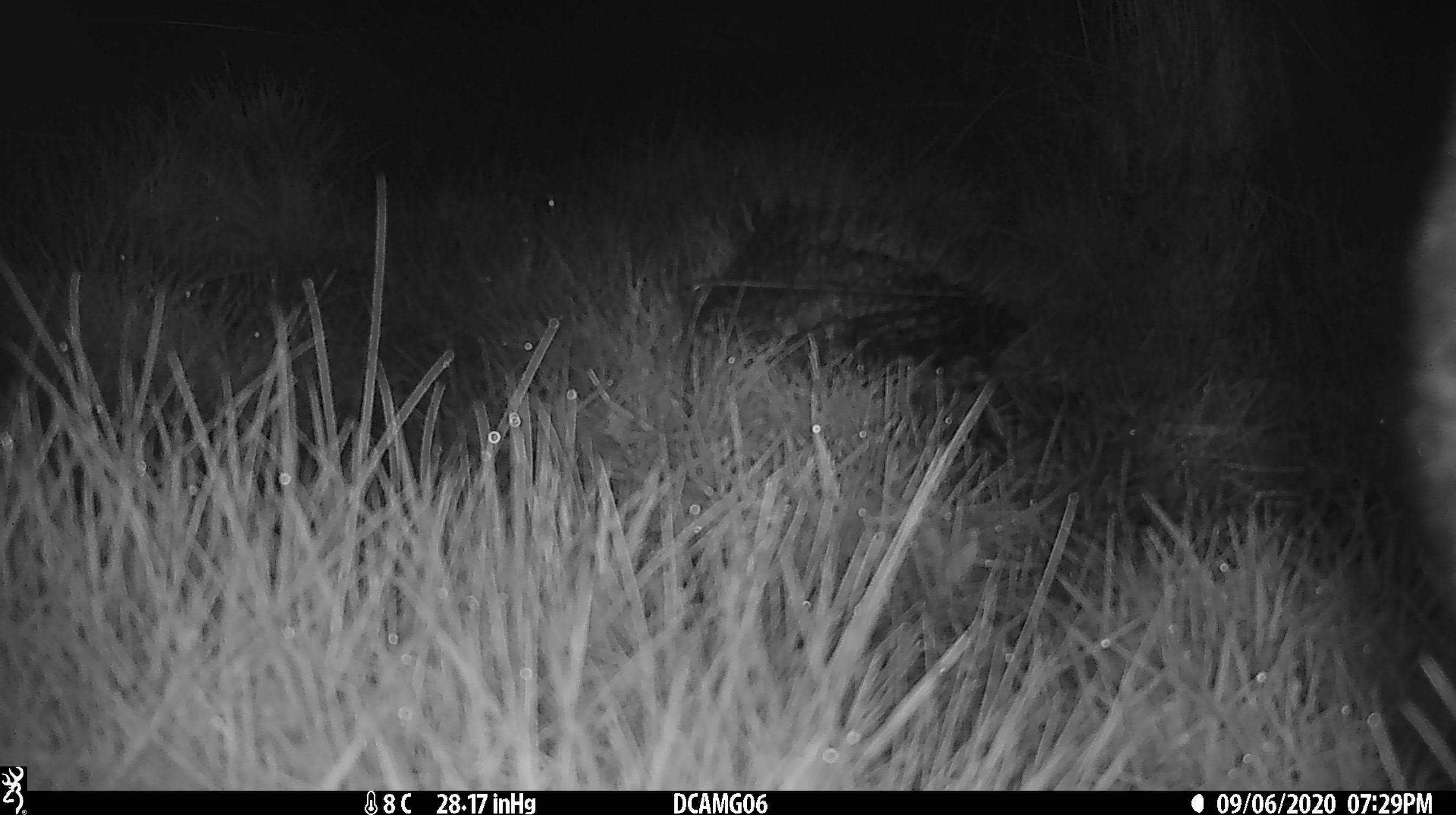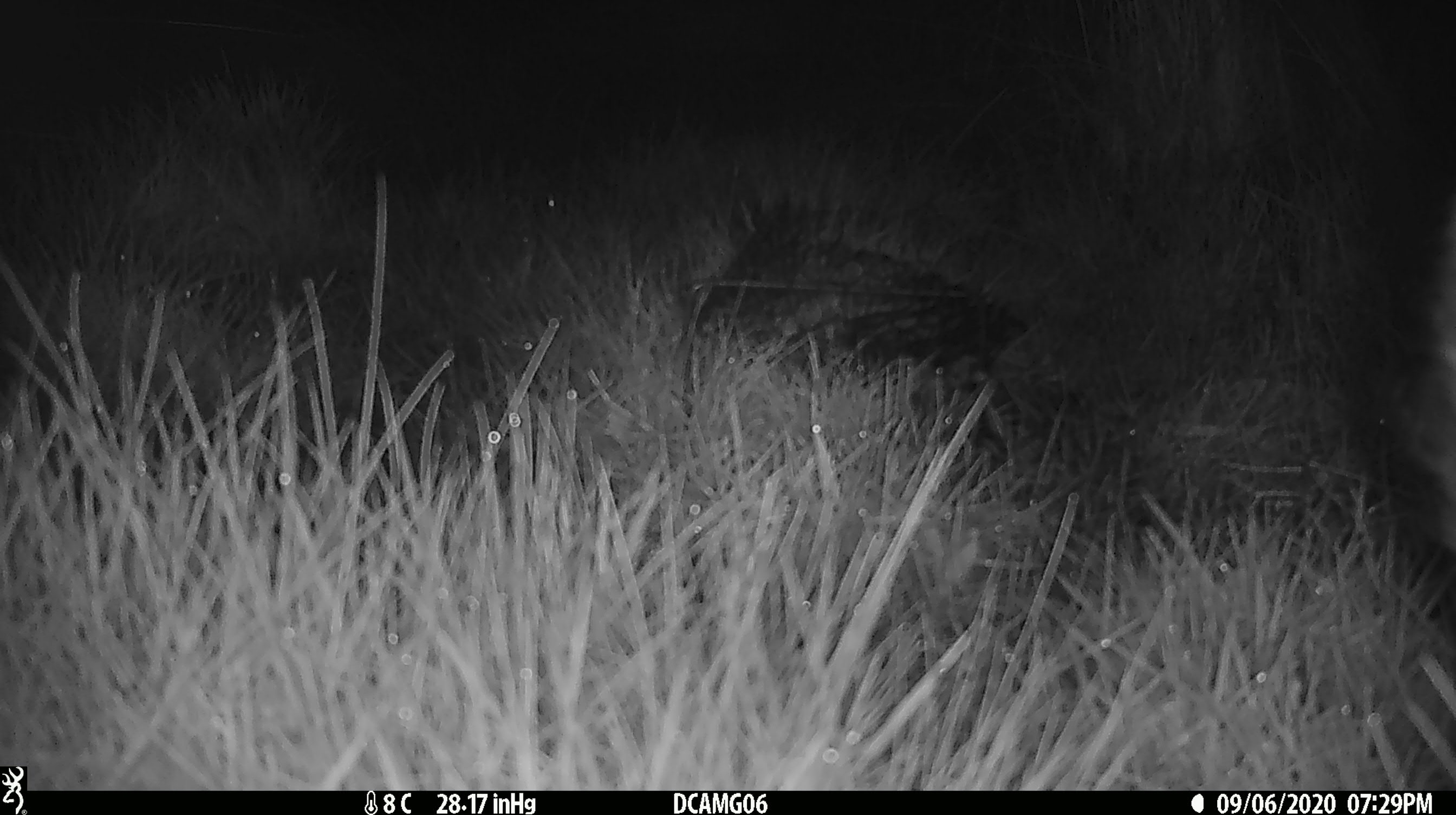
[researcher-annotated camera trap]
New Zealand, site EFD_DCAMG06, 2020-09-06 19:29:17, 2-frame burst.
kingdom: Animalia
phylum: Chordata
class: Mammalia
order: Carnivora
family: Felidae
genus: Felis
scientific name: Felis catus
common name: domestic cat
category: cat